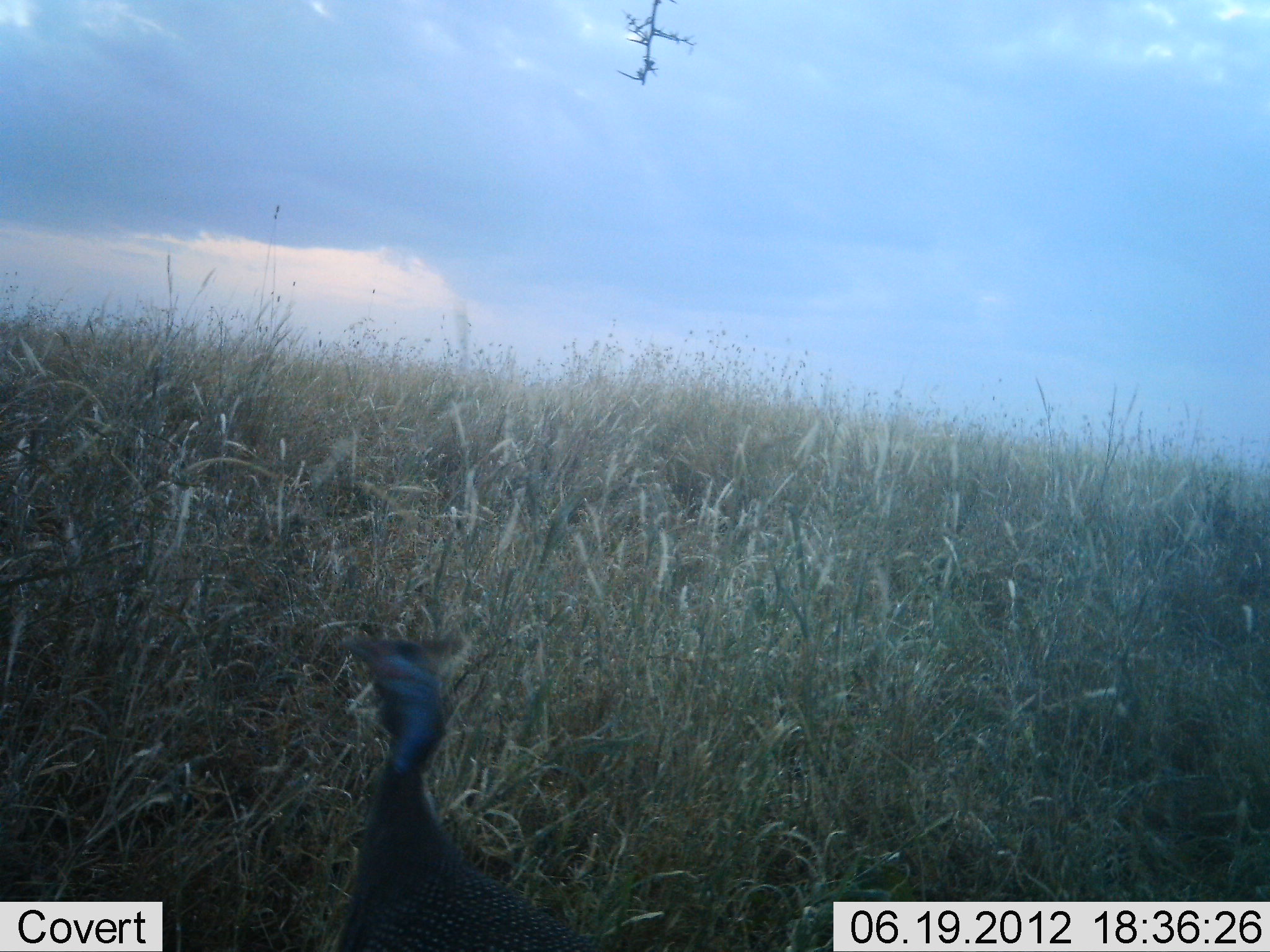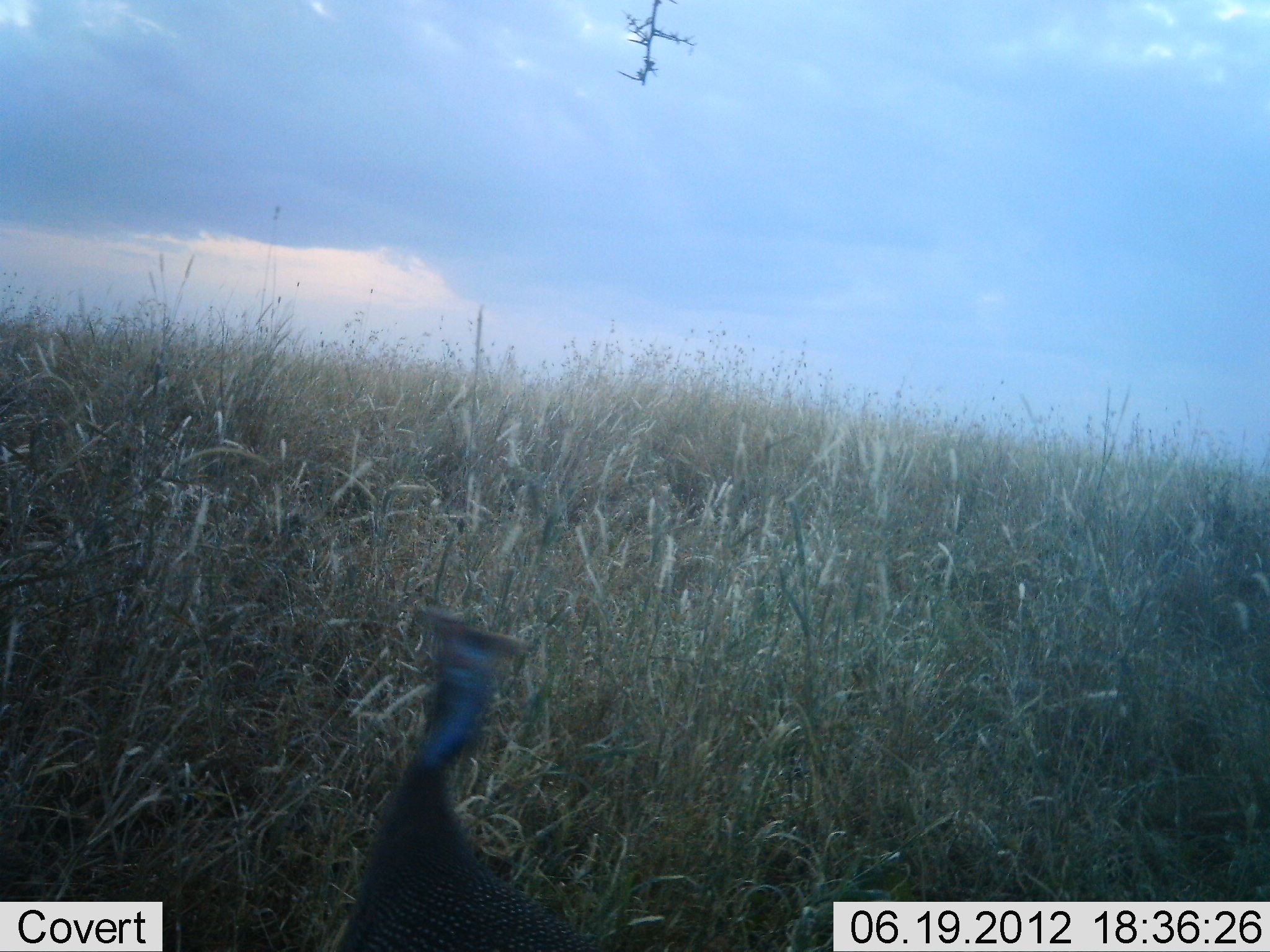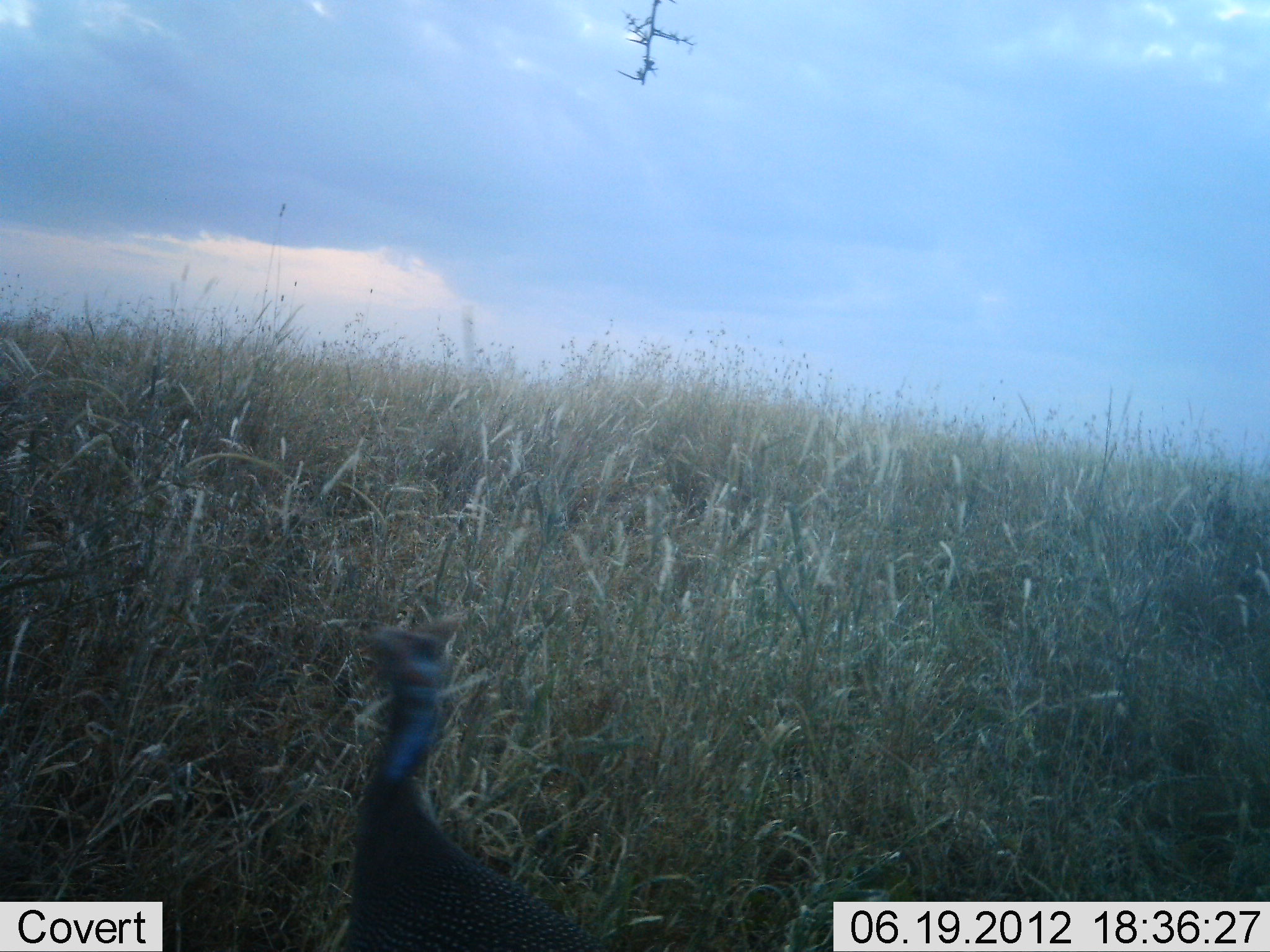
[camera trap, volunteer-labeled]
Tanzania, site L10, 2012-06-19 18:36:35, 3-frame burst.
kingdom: Animalia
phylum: Chordata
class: Aves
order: Galliformes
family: Numididae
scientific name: Numididae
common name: guinea fowl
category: guineafowl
Guineafowl (guinea fowl) (Numididae), count 1. Behavior (volunteer vote fractions): standing 70%, resting 0%, moving 30%, interacting 0%. Young present (vote fraction): 0%. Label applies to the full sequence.